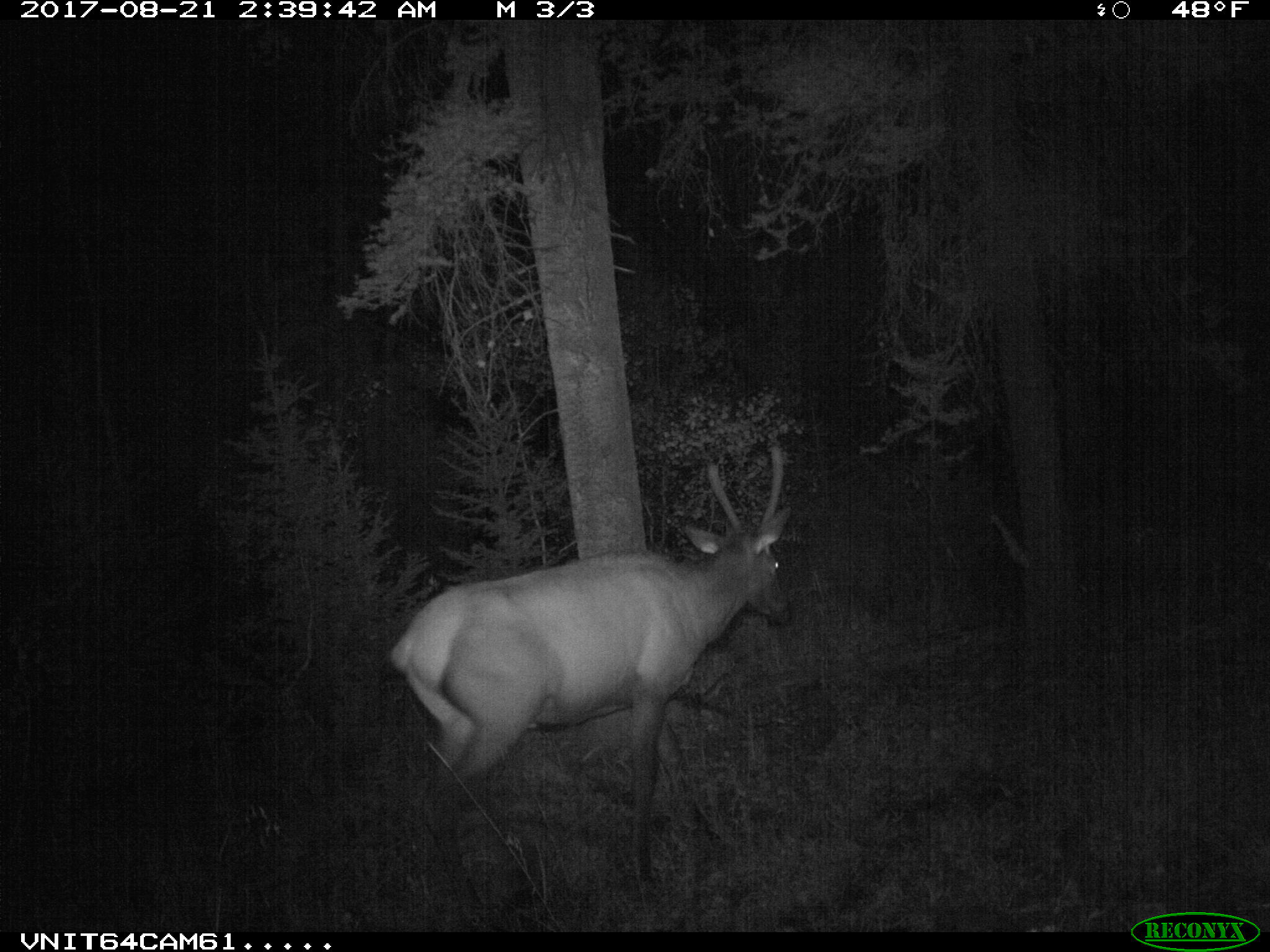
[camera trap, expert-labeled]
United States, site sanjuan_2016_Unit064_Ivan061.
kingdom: Animalia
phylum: Chordata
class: Mammalia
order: Artiodactyla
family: Cervidae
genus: Cervus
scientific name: Cervus elaphus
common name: red deer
Cervus elaphus (red deer).